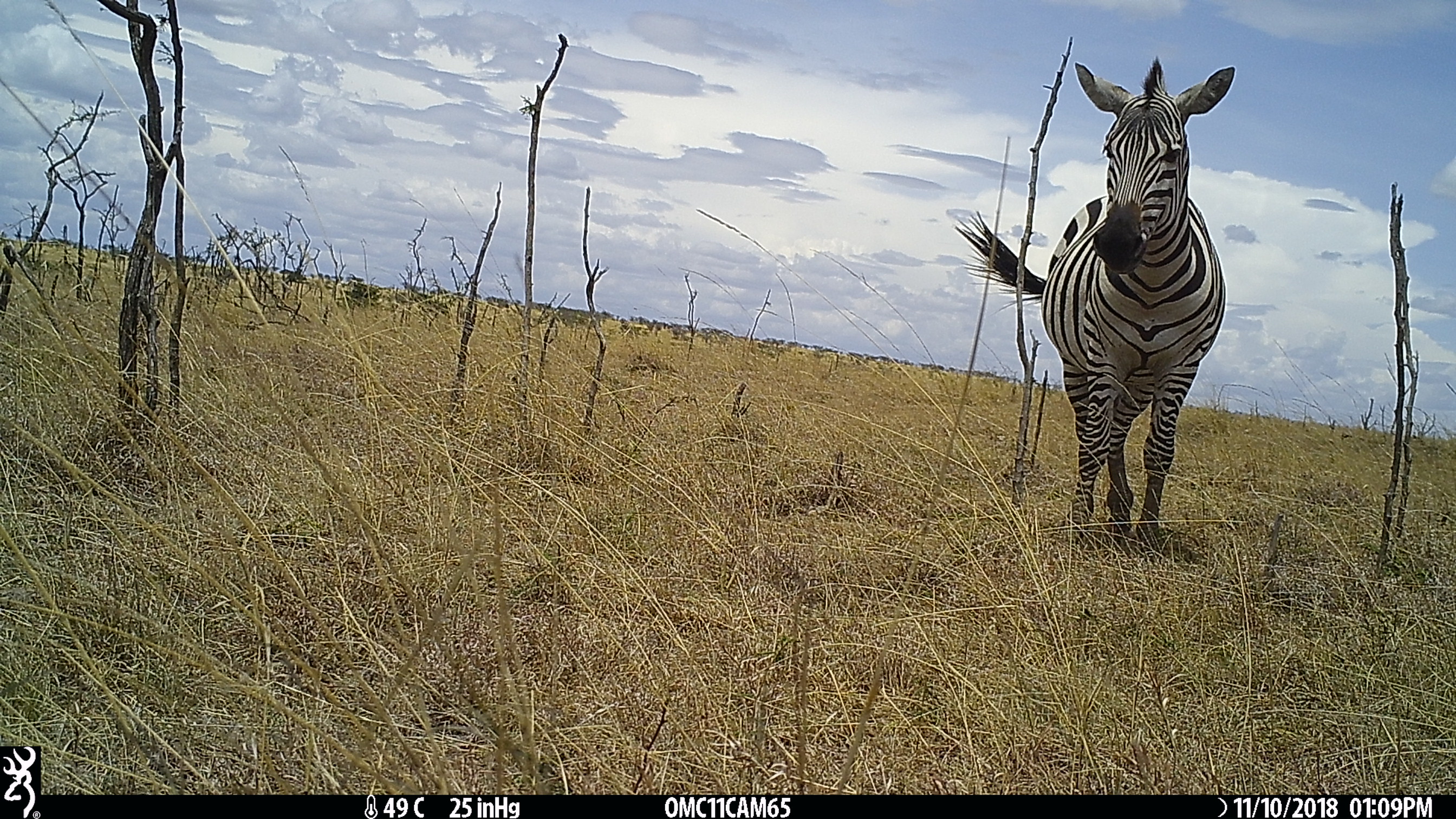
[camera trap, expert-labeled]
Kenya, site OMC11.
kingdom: Animalia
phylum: Chordata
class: Mammalia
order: Perissodactyla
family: Equidae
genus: Equus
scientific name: Equus quagga burchellii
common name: burchell's zebra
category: zebra